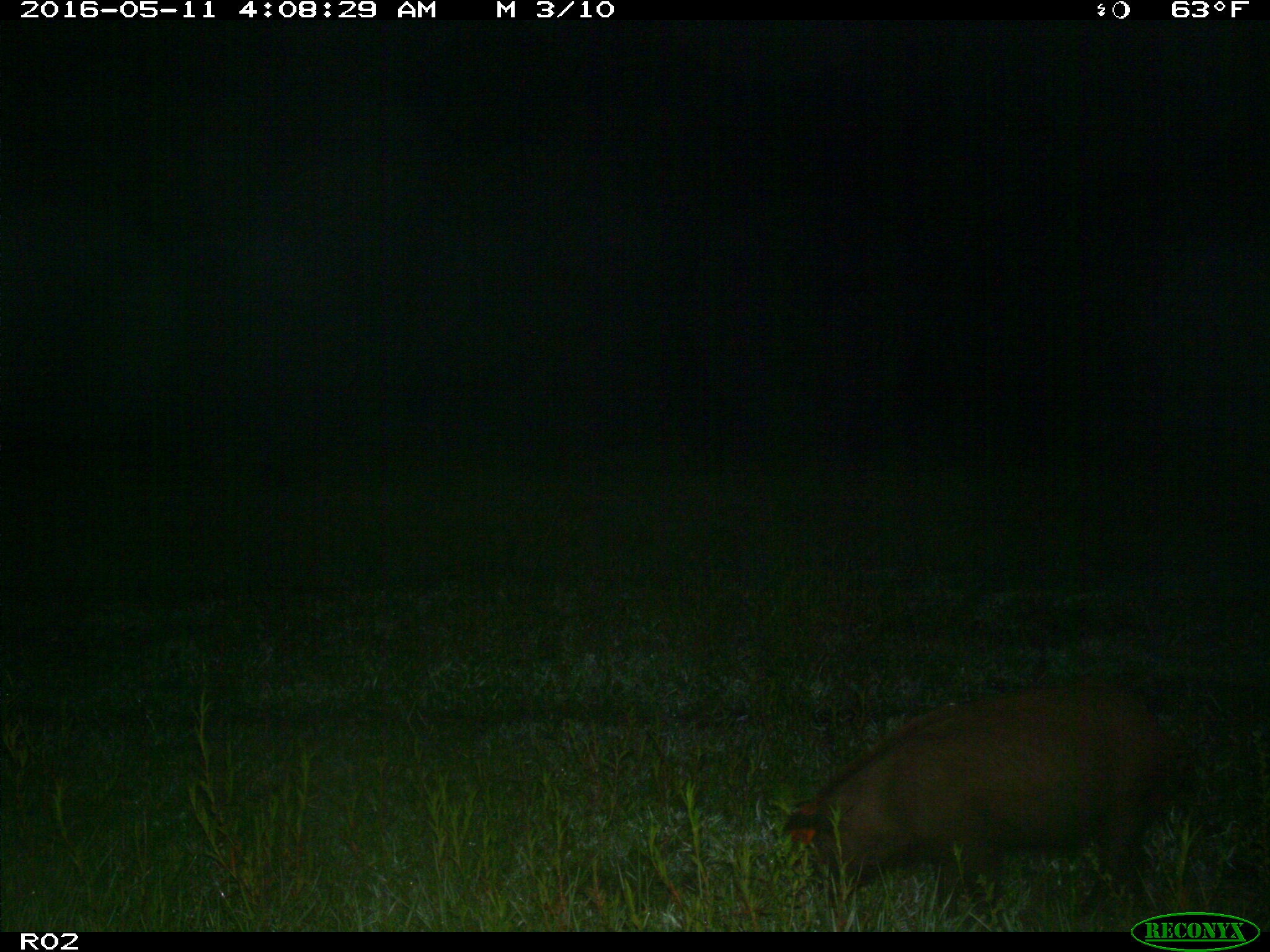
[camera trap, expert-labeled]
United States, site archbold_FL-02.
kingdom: Animalia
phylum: Chordata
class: Mammalia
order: Artiodactyla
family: Suidae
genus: Sus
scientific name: Sus scrofa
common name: wild boar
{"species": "Sus scrofa (wild boar)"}